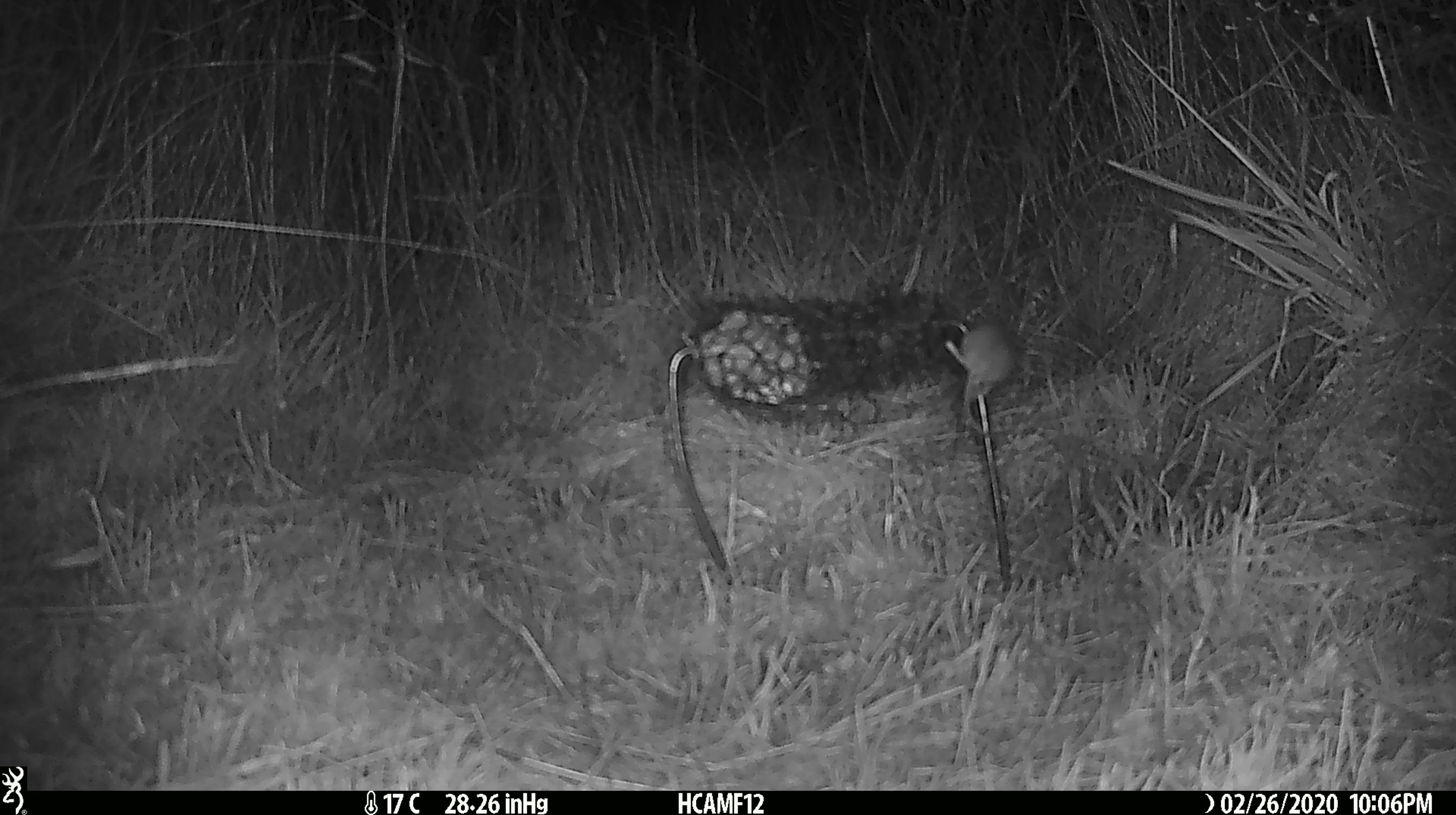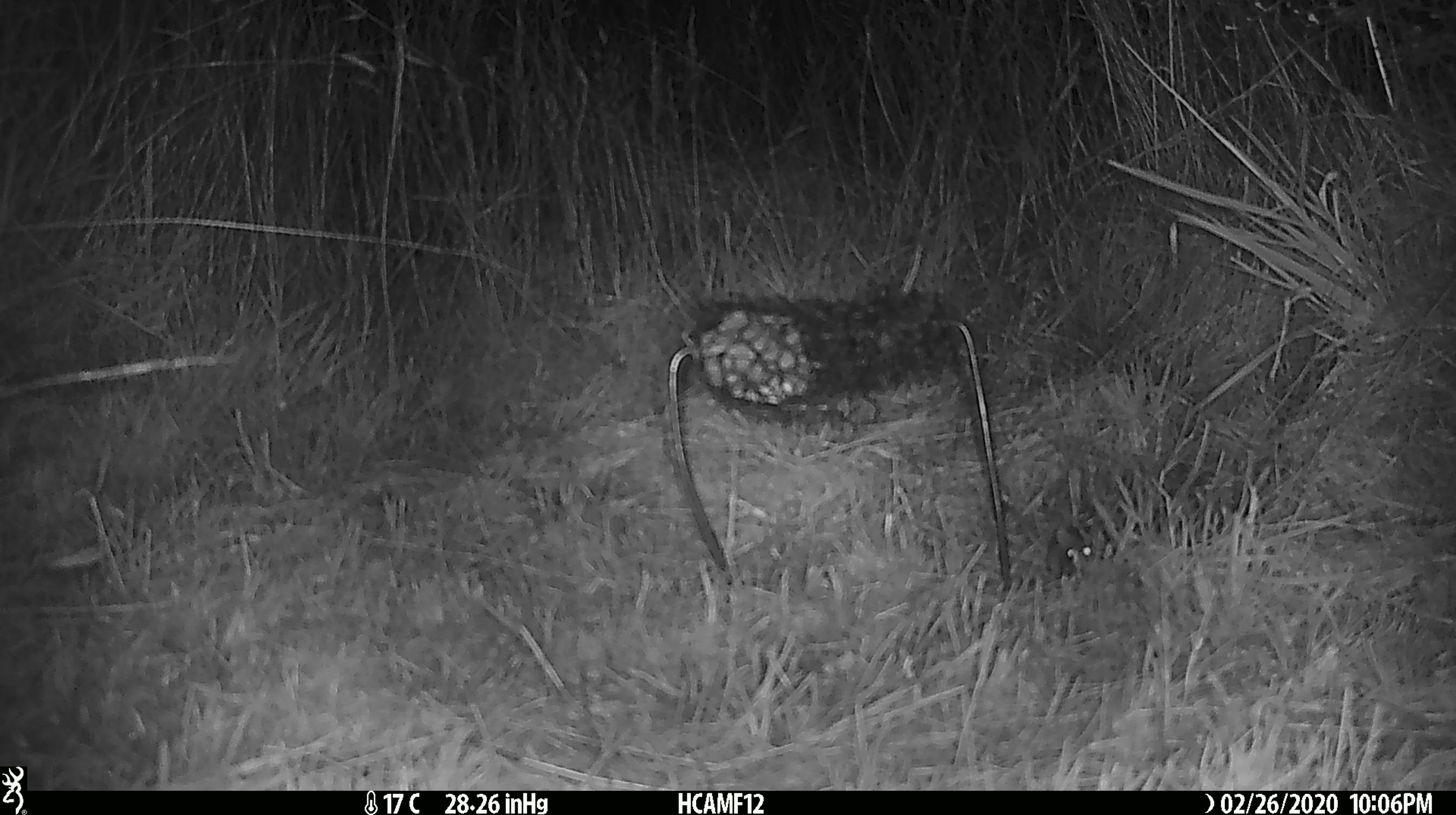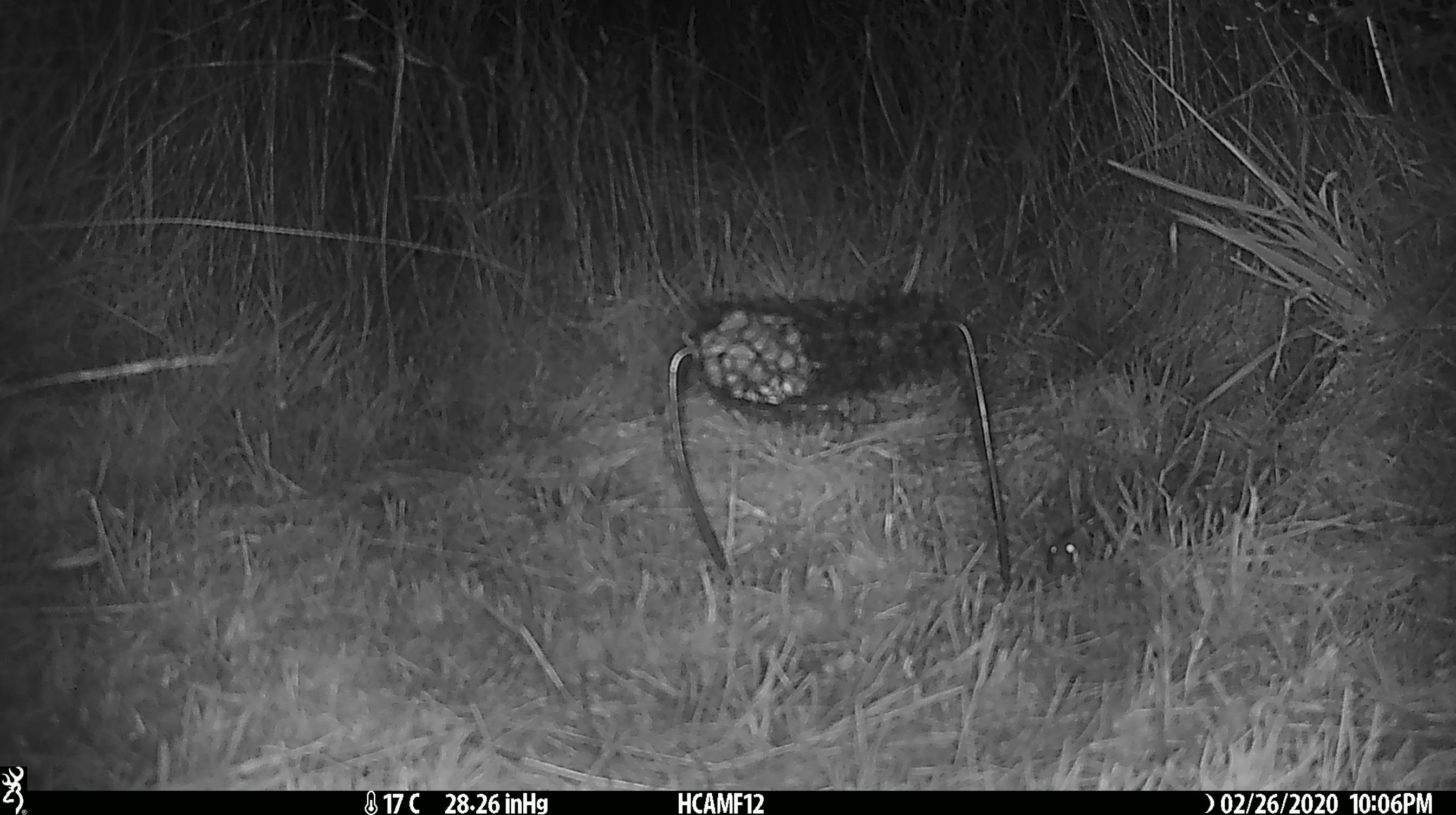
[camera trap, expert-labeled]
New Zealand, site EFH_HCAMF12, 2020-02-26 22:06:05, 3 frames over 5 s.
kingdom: Animalia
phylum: Chordata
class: Mammalia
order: Rodentia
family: Muridae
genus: Mus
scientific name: Mus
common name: mouse